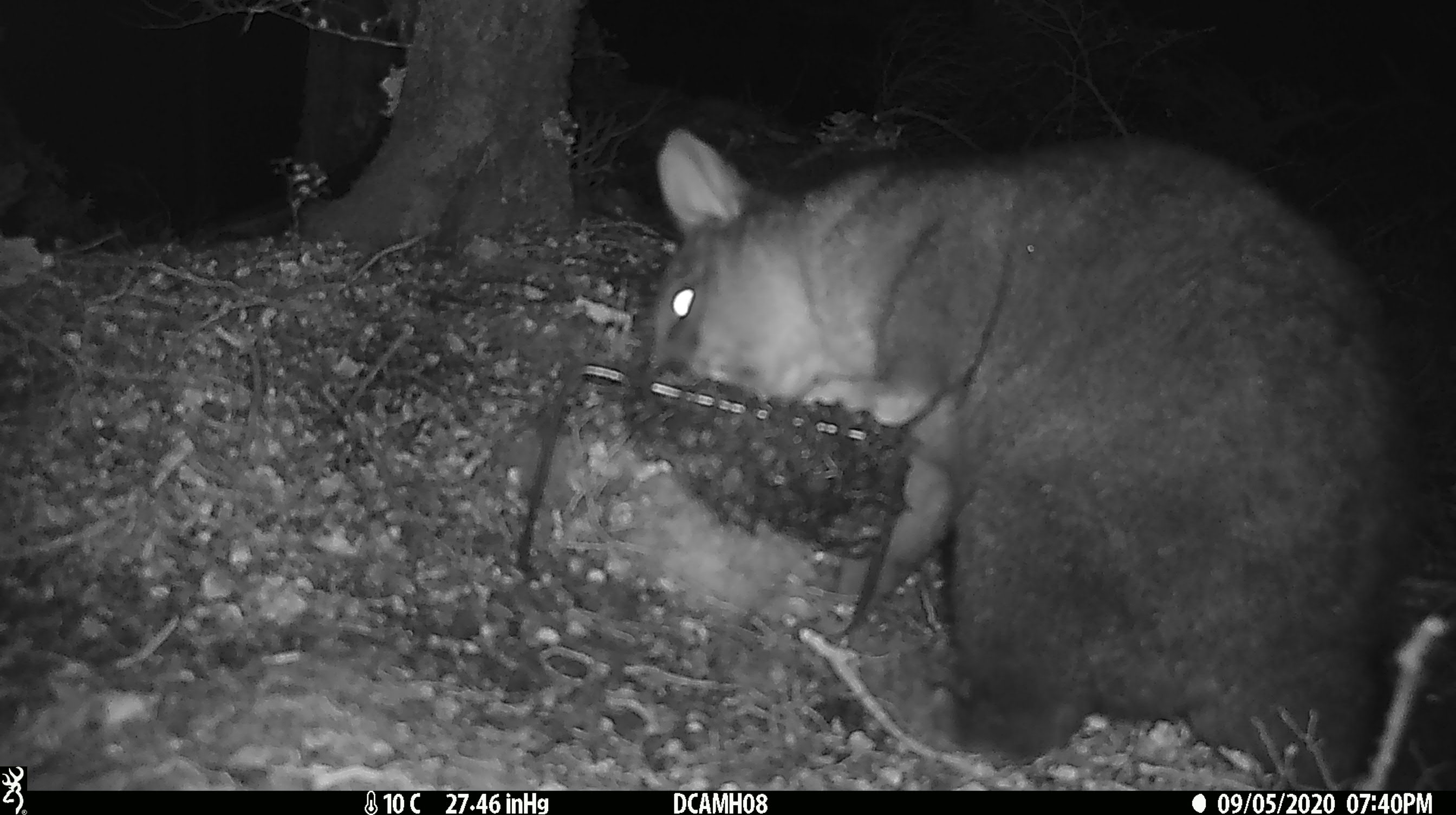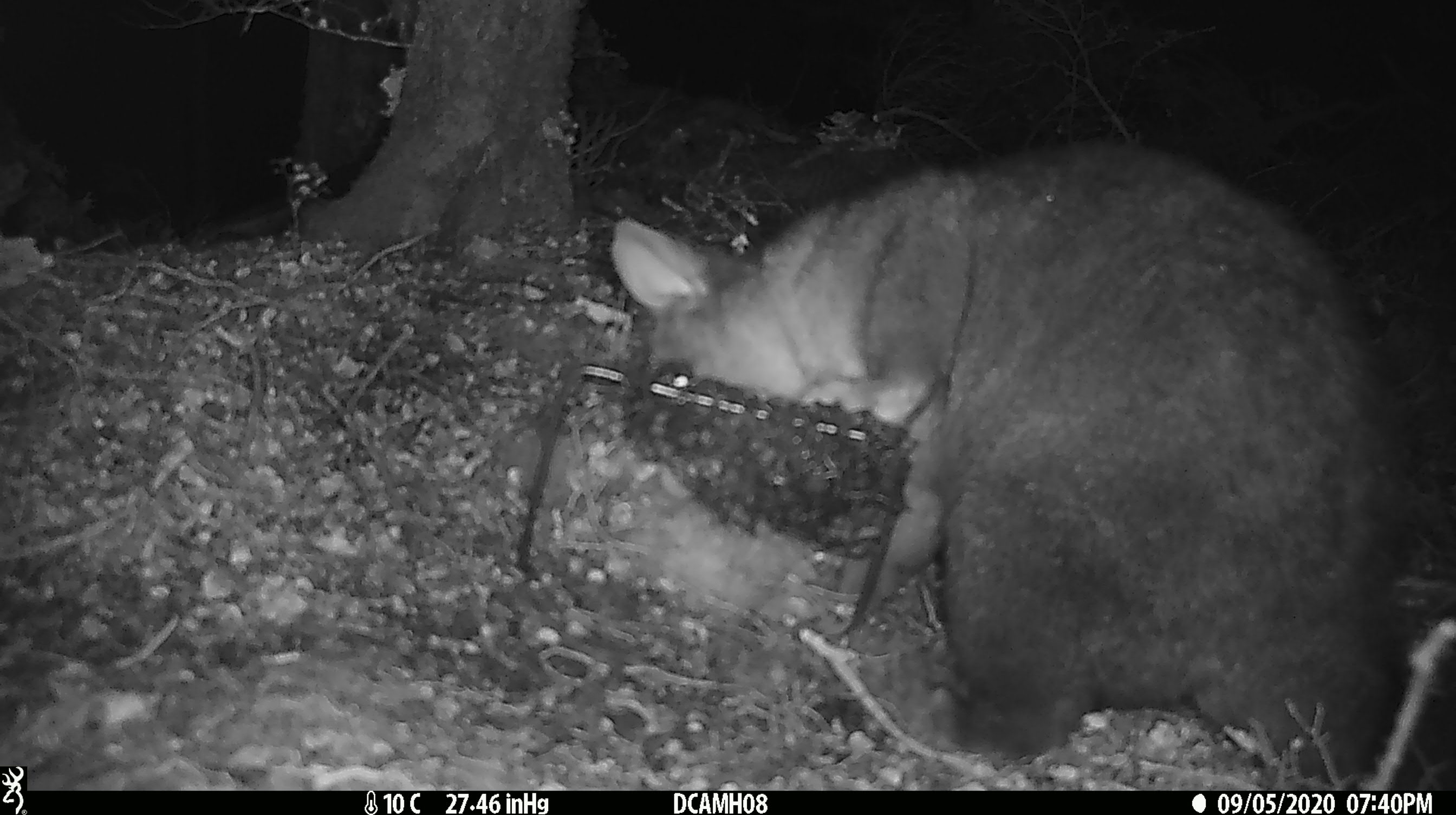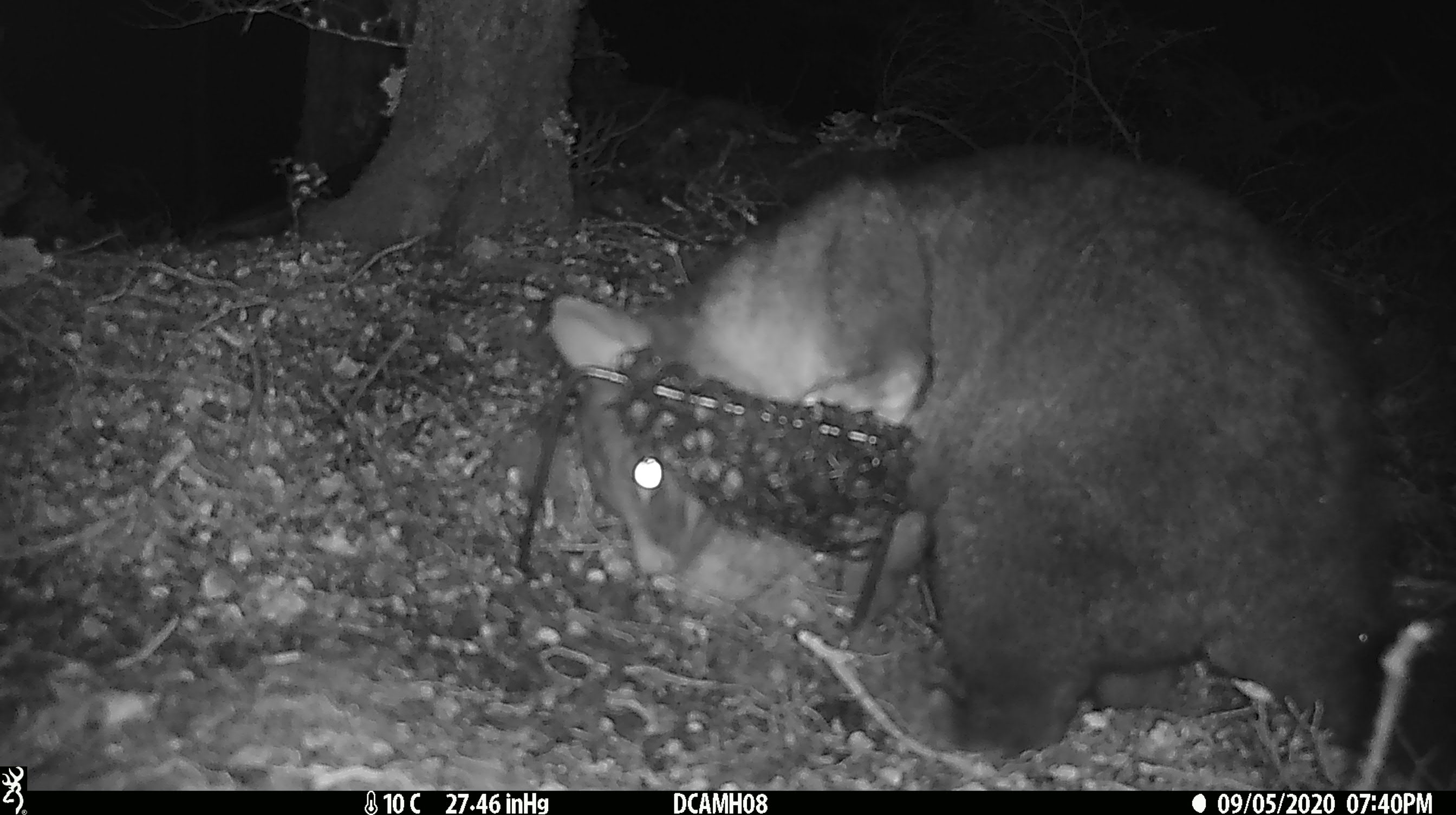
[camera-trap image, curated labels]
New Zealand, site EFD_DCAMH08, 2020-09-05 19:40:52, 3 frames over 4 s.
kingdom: Animalia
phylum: Chordata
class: Mammalia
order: Diprotodontia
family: Phalangeridae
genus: Trichosurus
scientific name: Trichosurus vulpecula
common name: common brushtail possum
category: possum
Possum (common brushtail possum) (Trichosurus vulpecula).